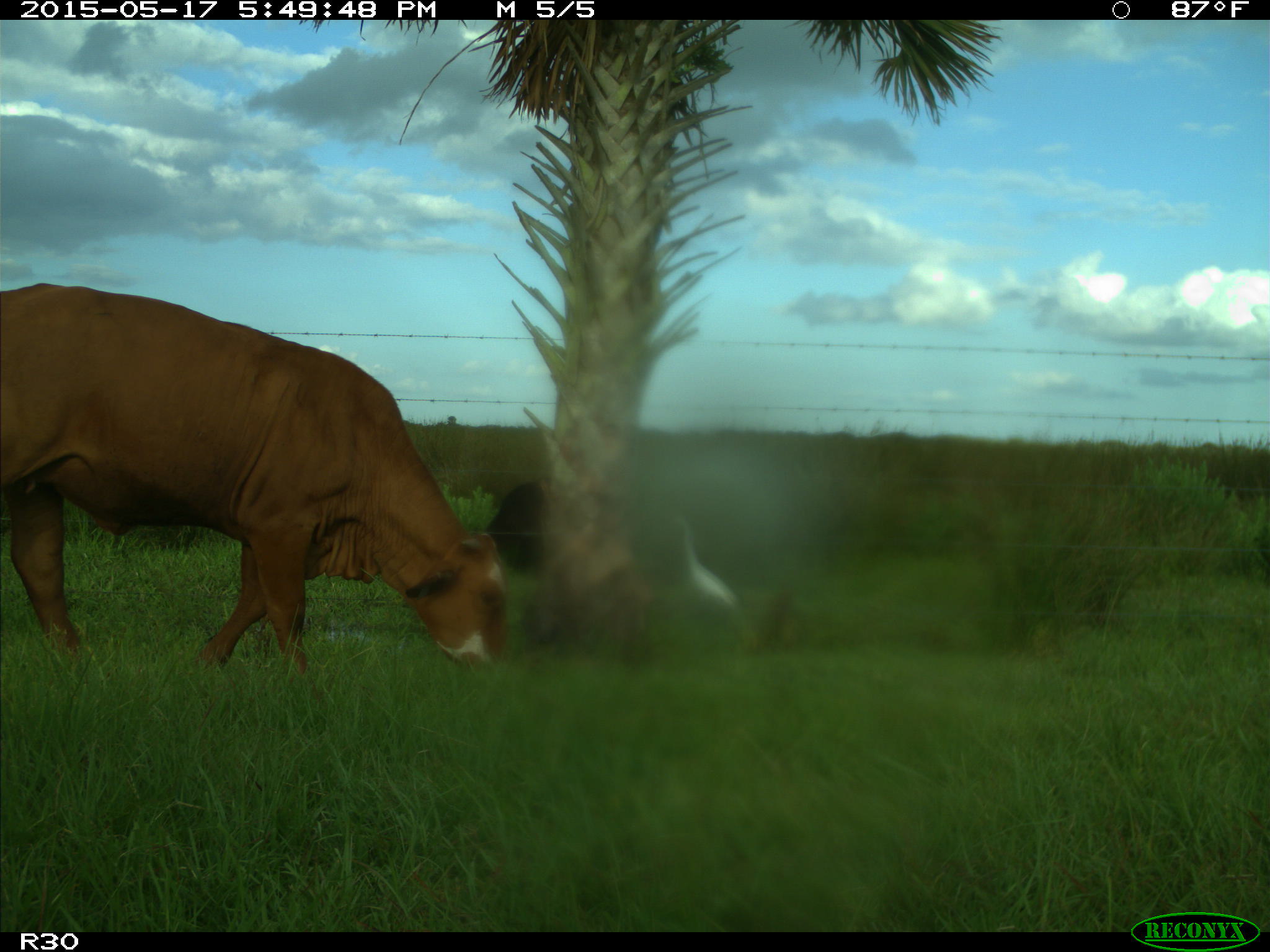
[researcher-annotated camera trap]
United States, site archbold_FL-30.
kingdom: Animalia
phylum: Chordata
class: Mammalia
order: Artiodactyla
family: Bovidae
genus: Bos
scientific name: Bos taurus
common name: domestic cow